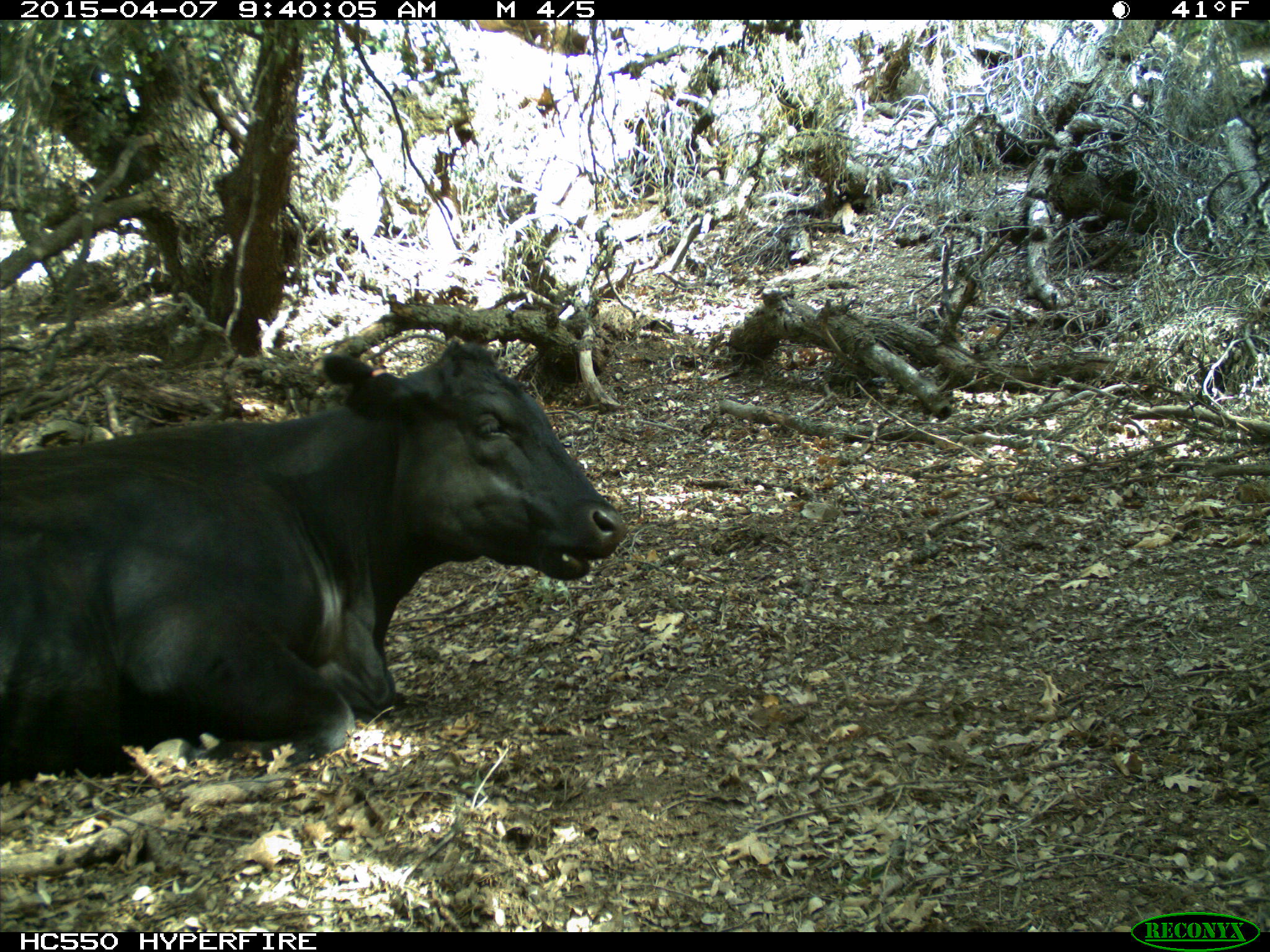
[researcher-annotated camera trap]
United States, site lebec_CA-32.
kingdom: Animalia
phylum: Chordata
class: Mammalia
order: Artiodactyla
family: Bovidae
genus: Bos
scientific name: Bos taurus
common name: domestic cow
Bos taurus (domestic cow).